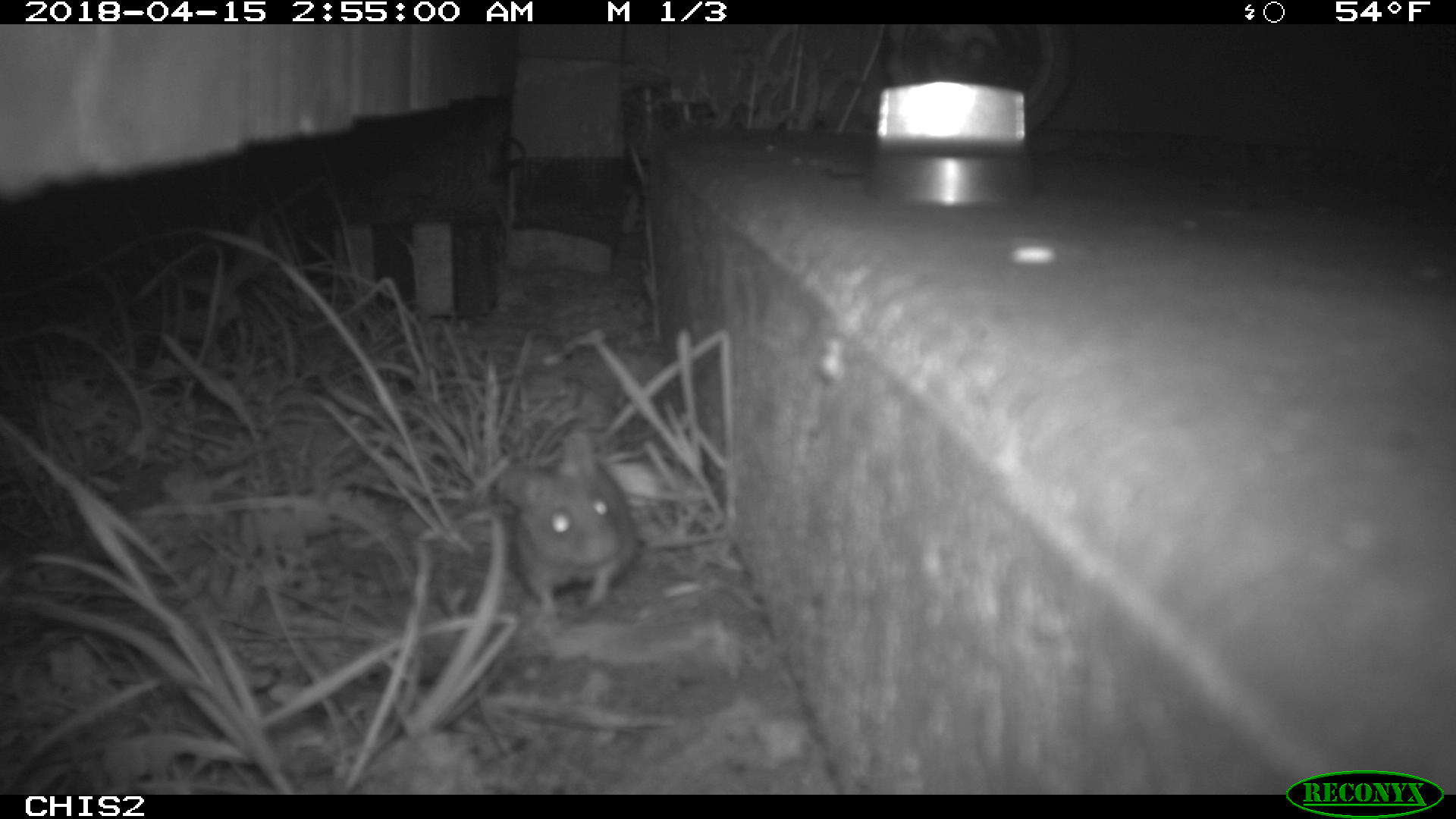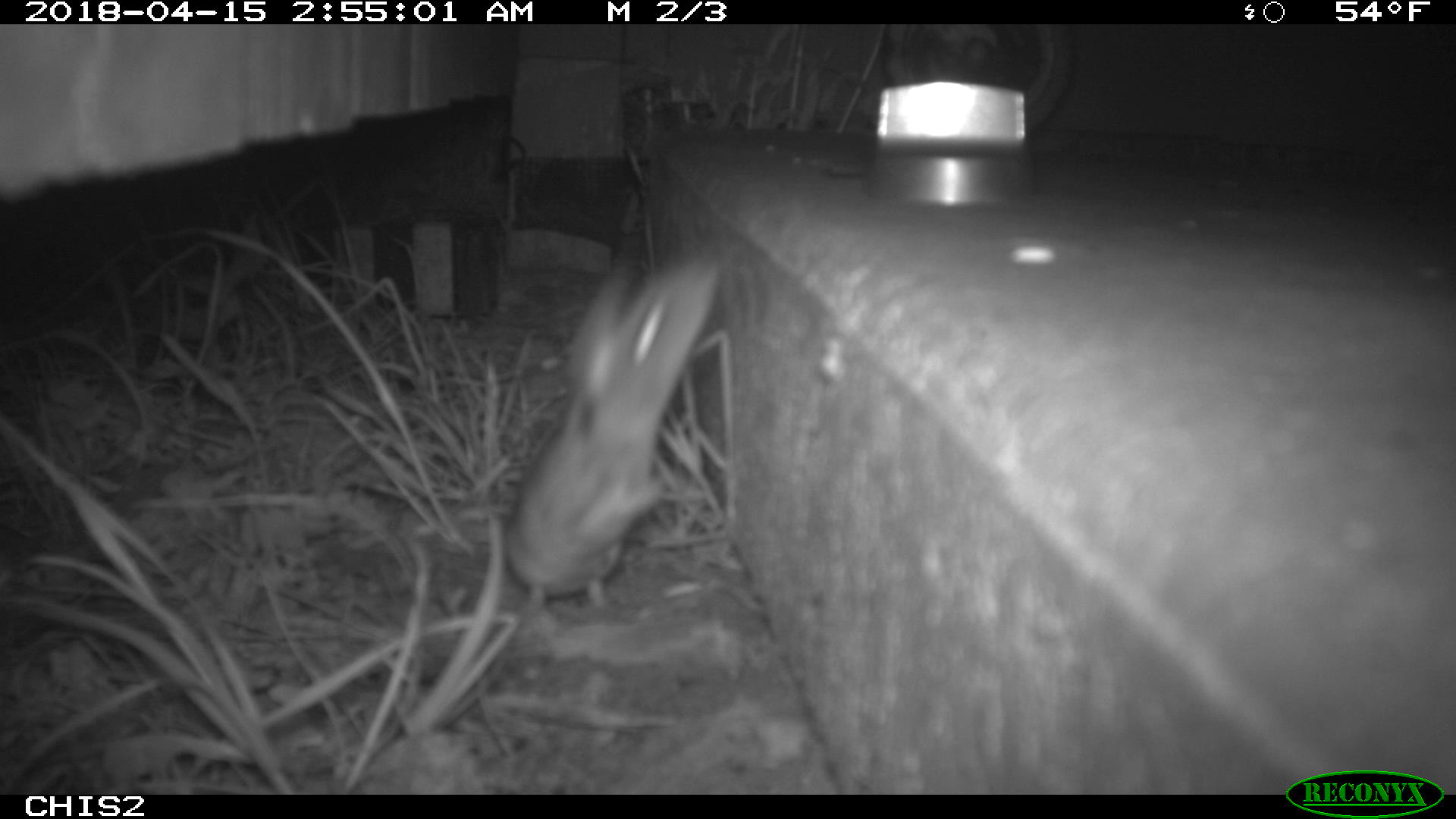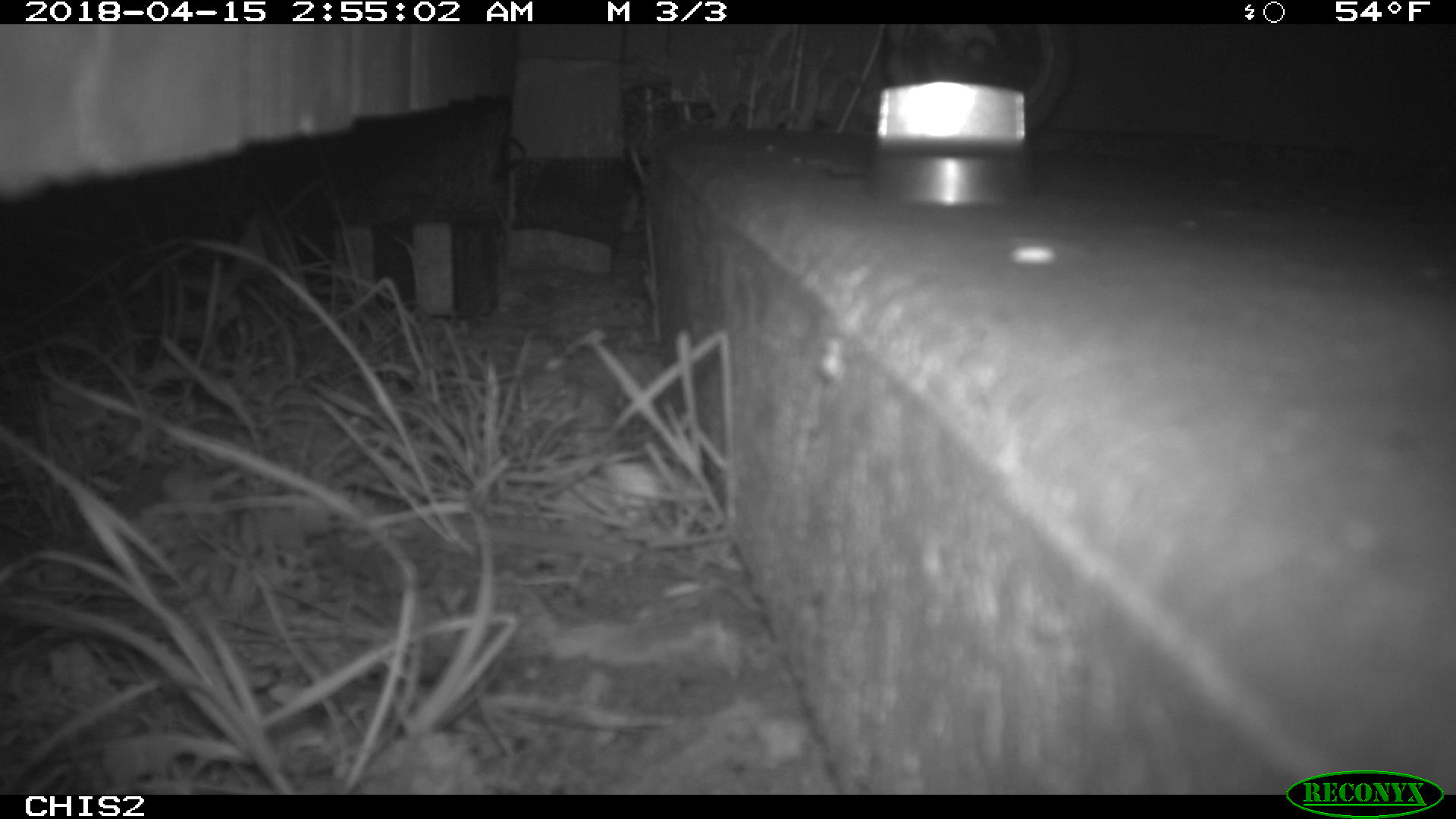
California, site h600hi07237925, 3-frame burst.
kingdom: Animalia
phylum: Chordata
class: Mammalia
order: Rodentia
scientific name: Rodentia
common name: rodent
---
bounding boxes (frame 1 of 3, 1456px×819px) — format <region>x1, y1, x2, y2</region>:
rodent: <region>494, 426, 727, 619</region>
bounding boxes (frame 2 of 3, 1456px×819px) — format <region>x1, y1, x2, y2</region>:
rodent: <region>417, 241, 731, 733</region>